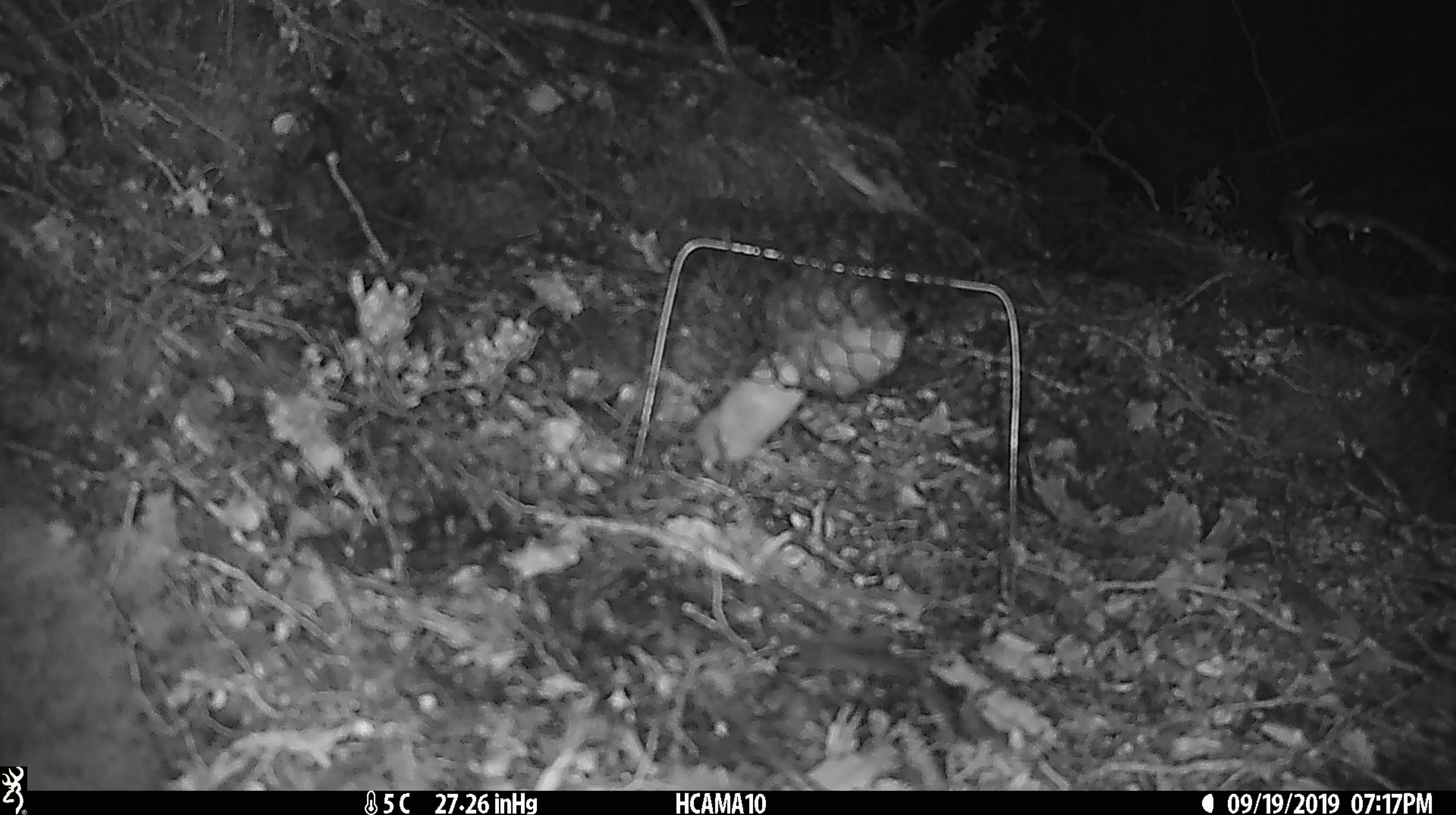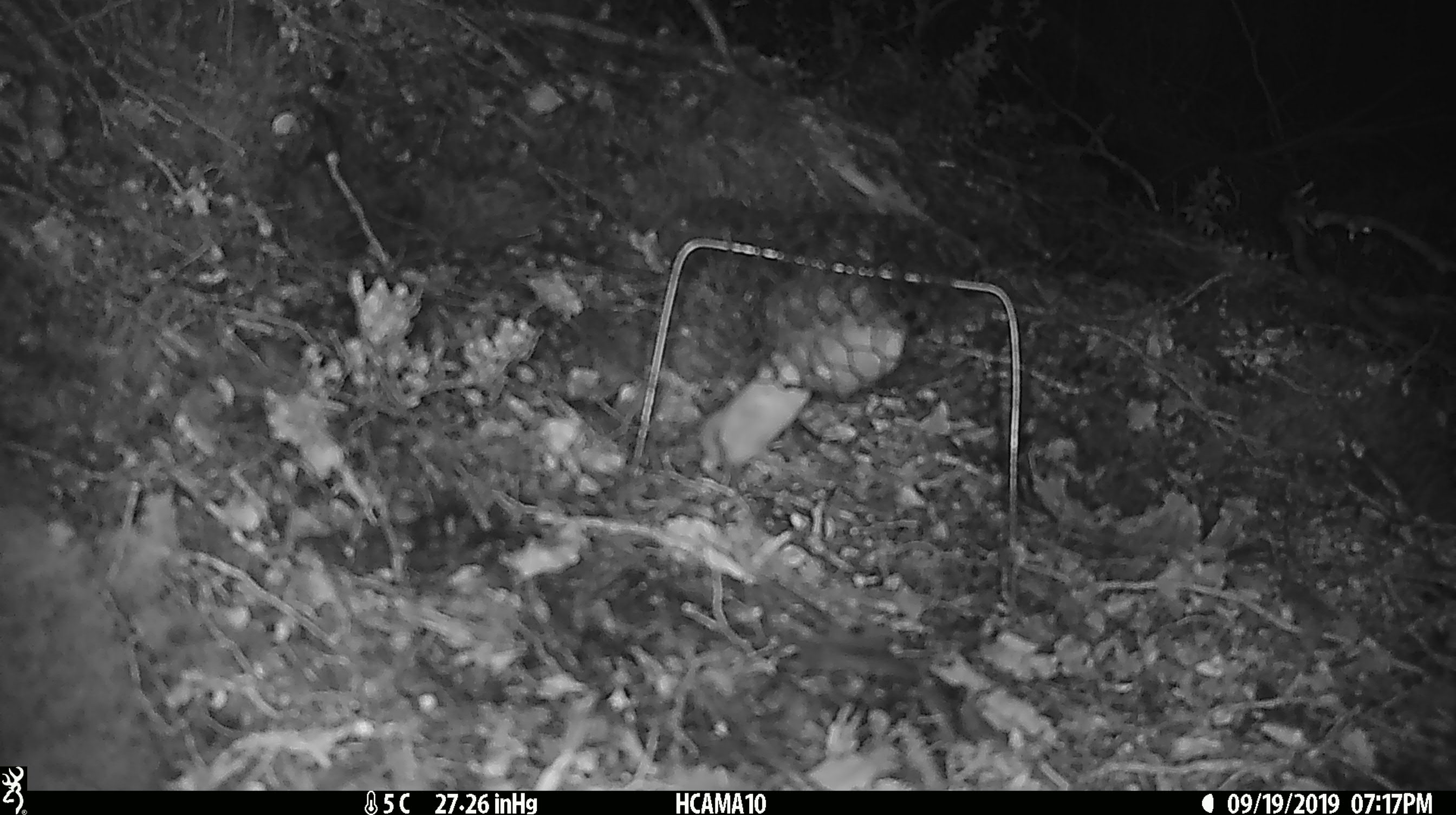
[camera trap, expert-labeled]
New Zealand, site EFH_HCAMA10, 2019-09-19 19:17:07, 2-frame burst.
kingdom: Animalia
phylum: Chordata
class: Mammalia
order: Rodentia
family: Muridae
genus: Mus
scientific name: Mus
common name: mouse